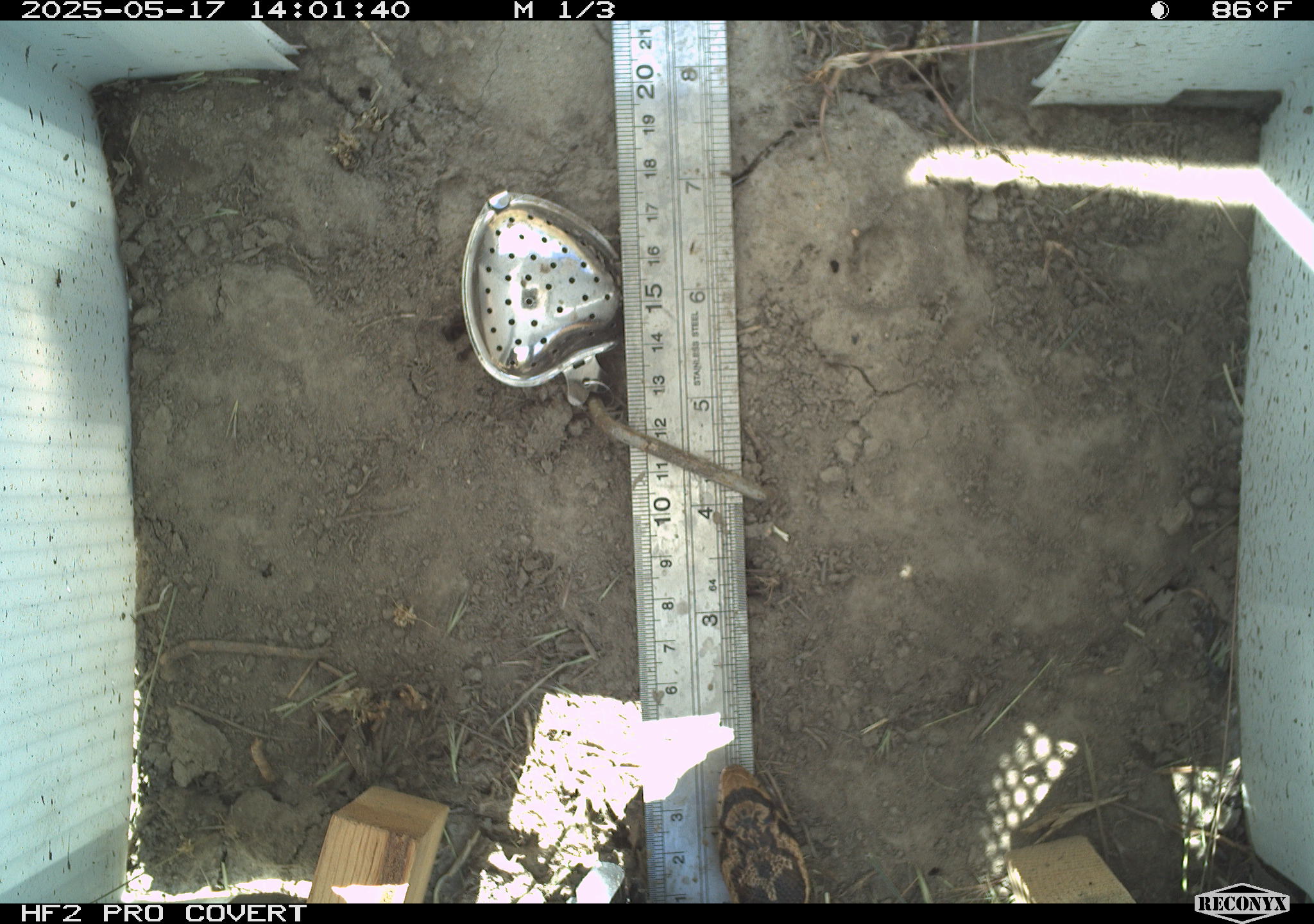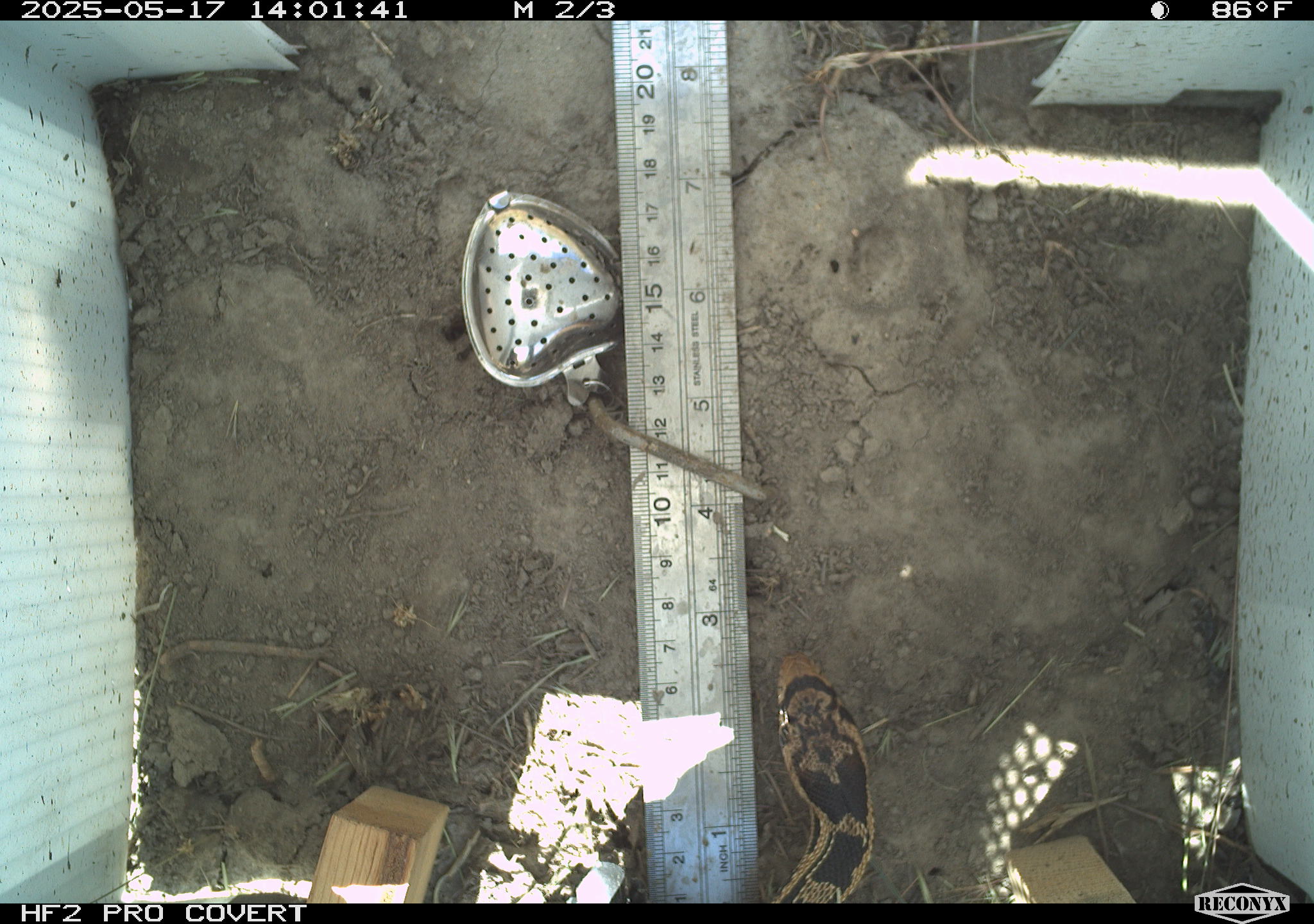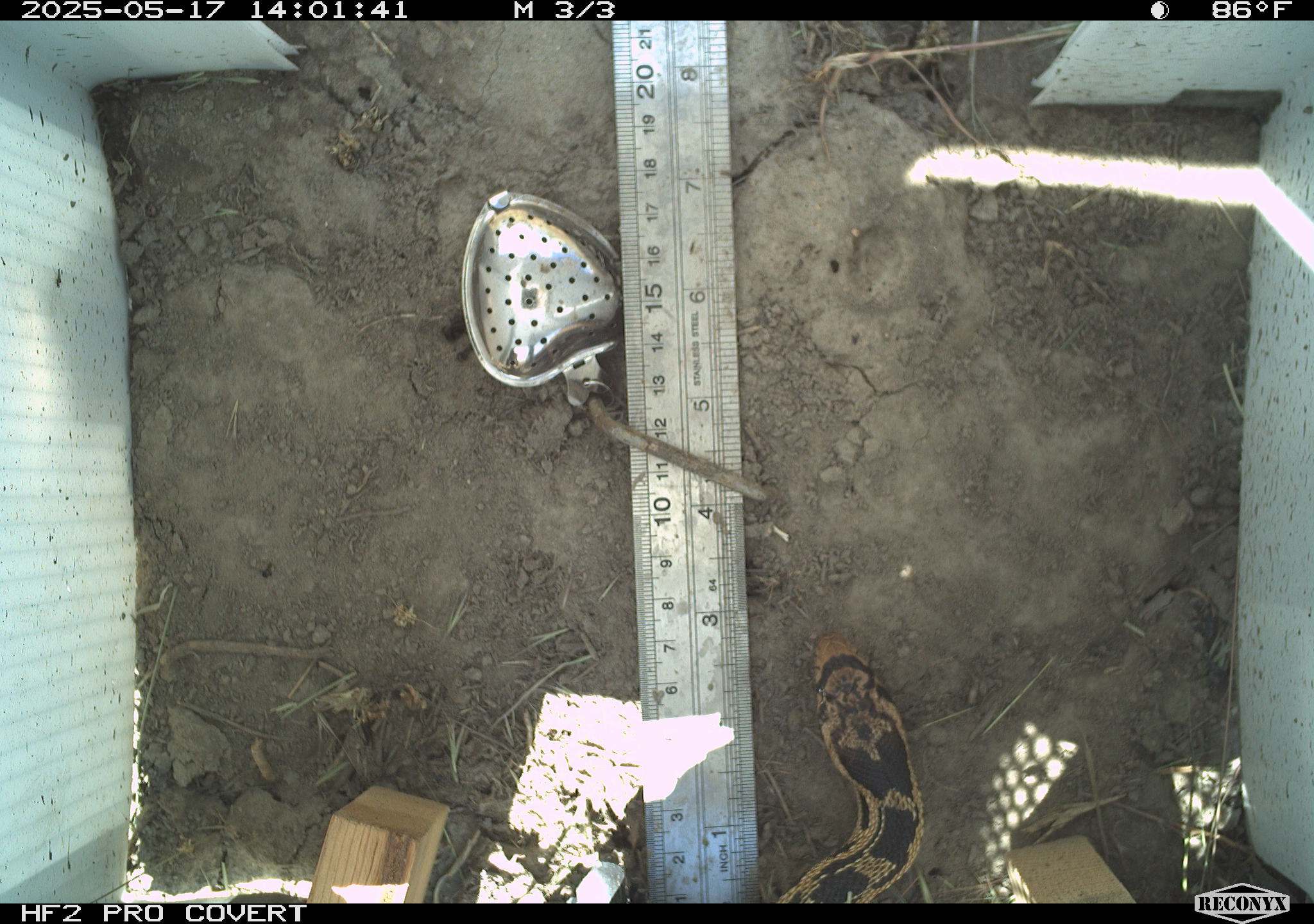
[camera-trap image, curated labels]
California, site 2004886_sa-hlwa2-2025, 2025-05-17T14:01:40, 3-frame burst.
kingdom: Animalia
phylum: Chordata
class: Reptilia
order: Squamata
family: Colubridae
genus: Pituophis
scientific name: Pituophis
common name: bullsnakes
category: pituophis species